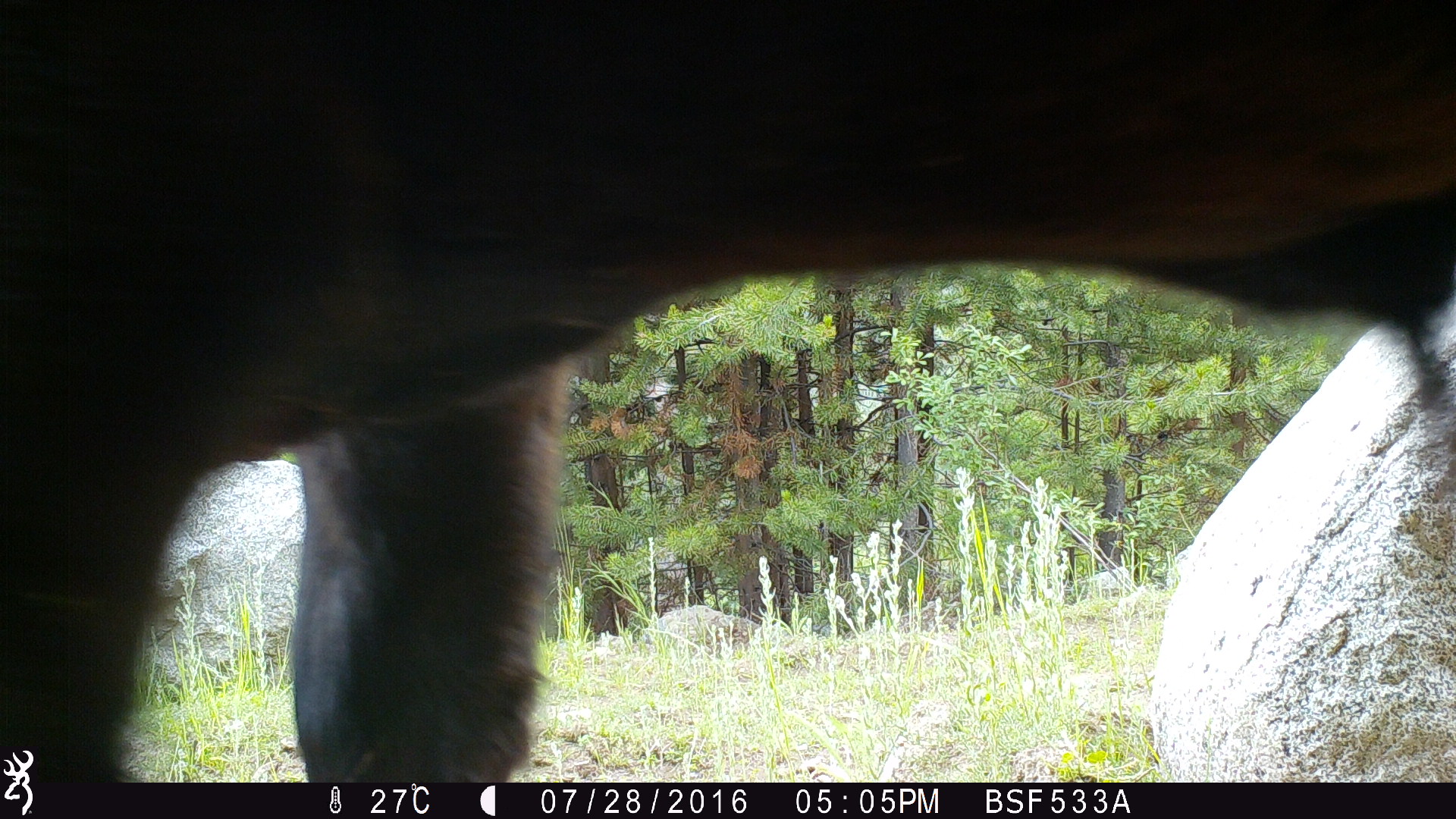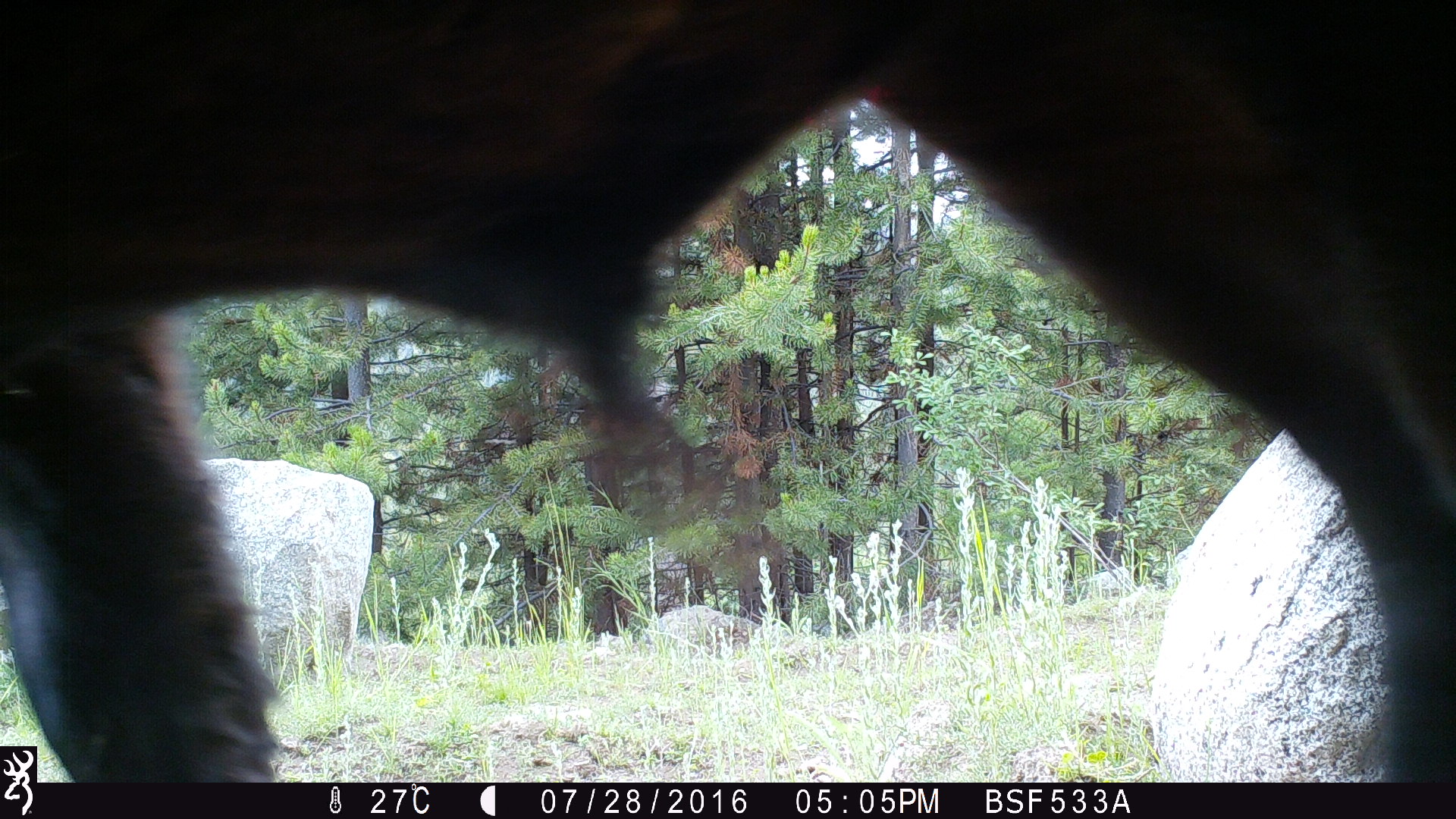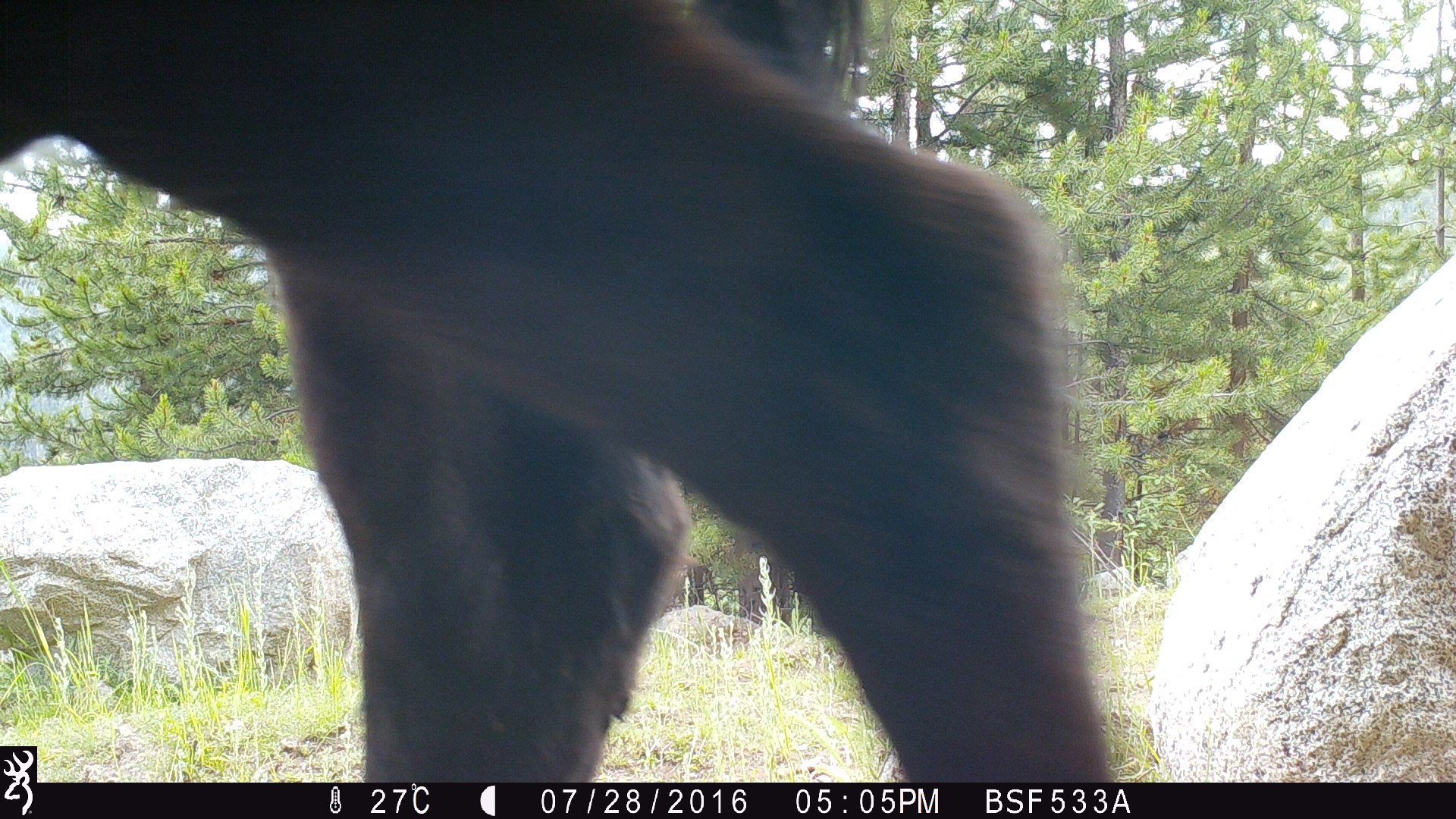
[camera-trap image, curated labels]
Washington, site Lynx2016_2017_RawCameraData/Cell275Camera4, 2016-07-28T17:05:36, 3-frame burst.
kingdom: Animalia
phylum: Chordata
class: Mammalia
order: Artiodactyla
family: Bovidae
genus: Bos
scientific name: Bos taurus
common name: domestic cattle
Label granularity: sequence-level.